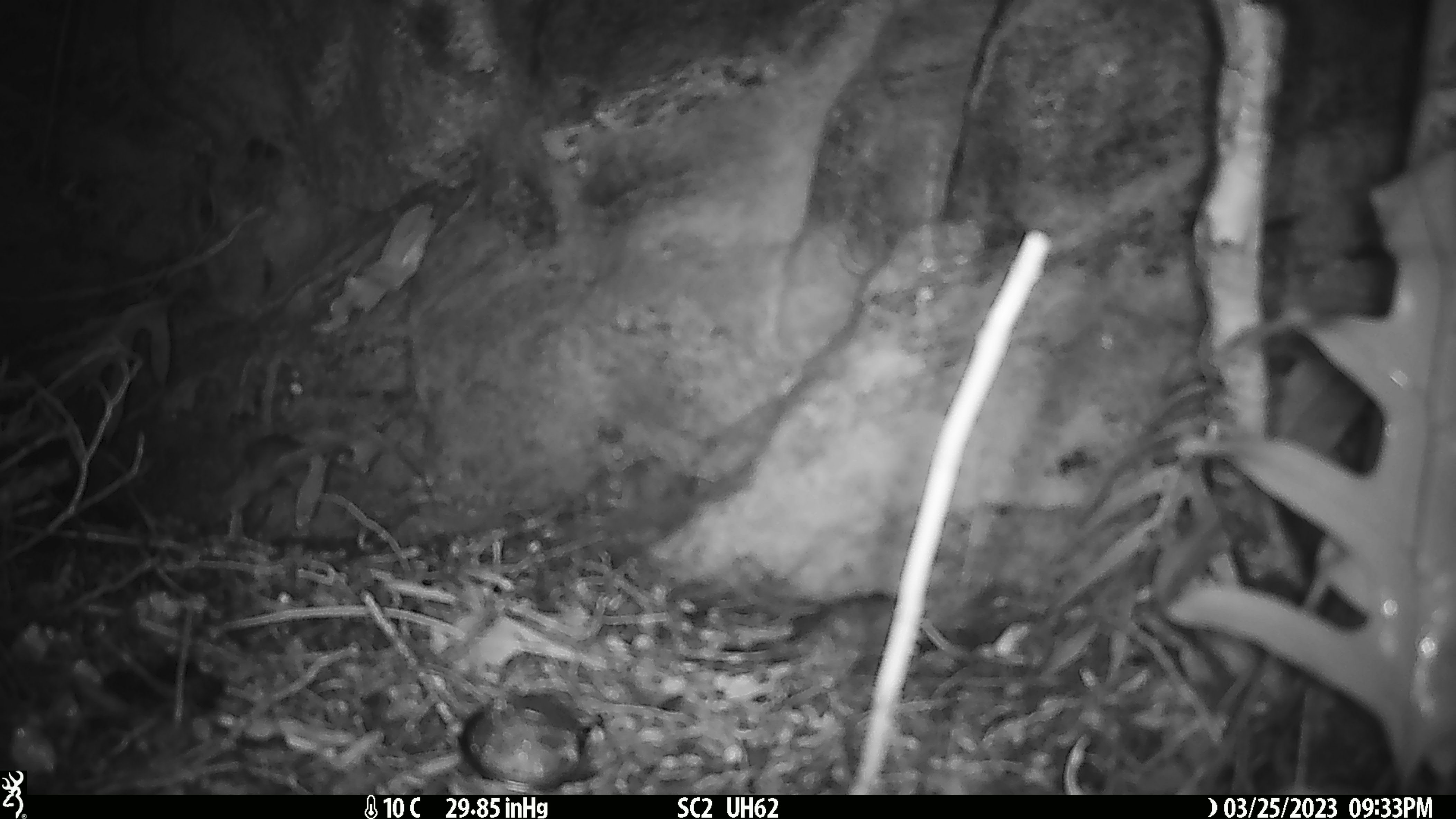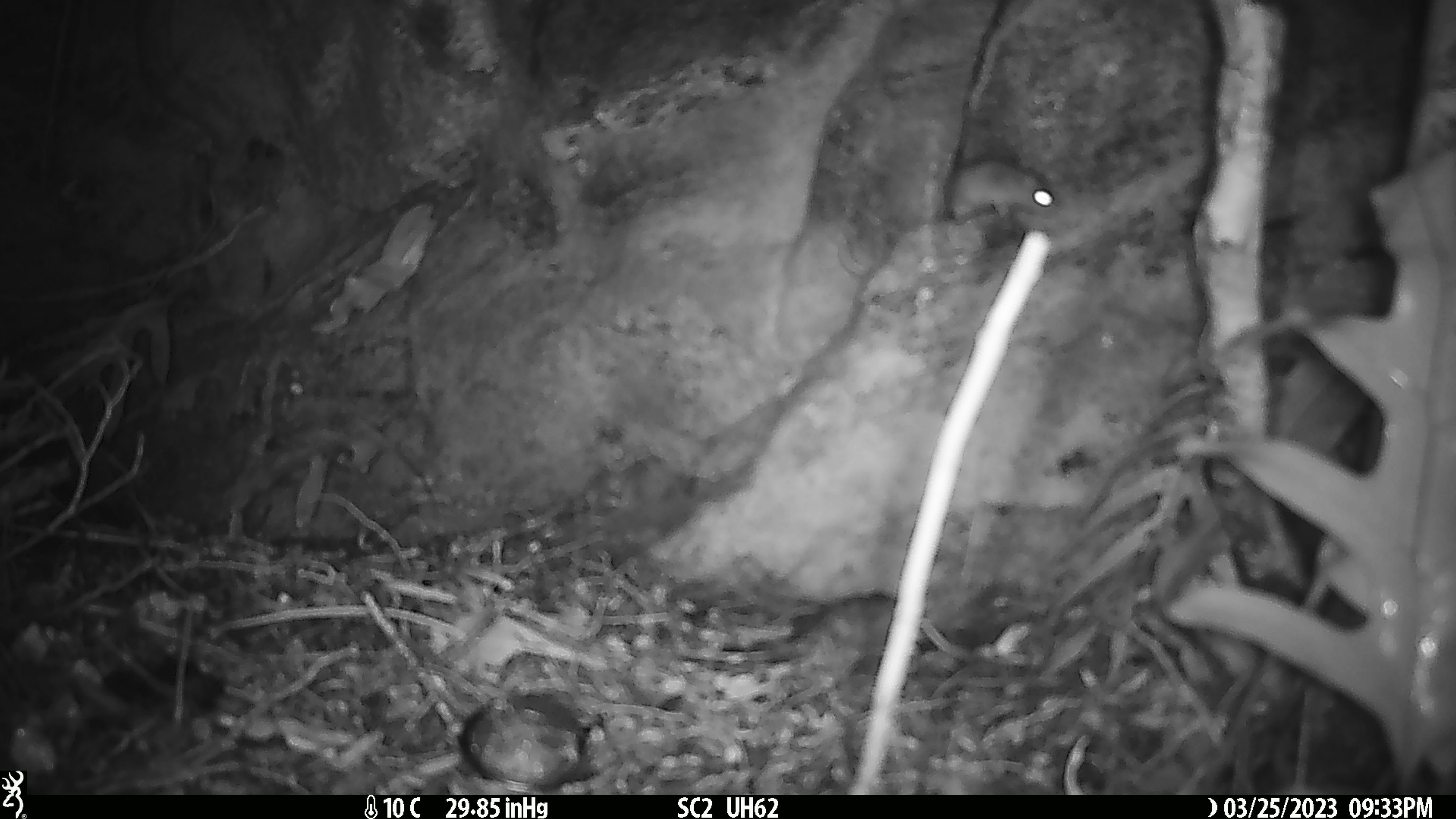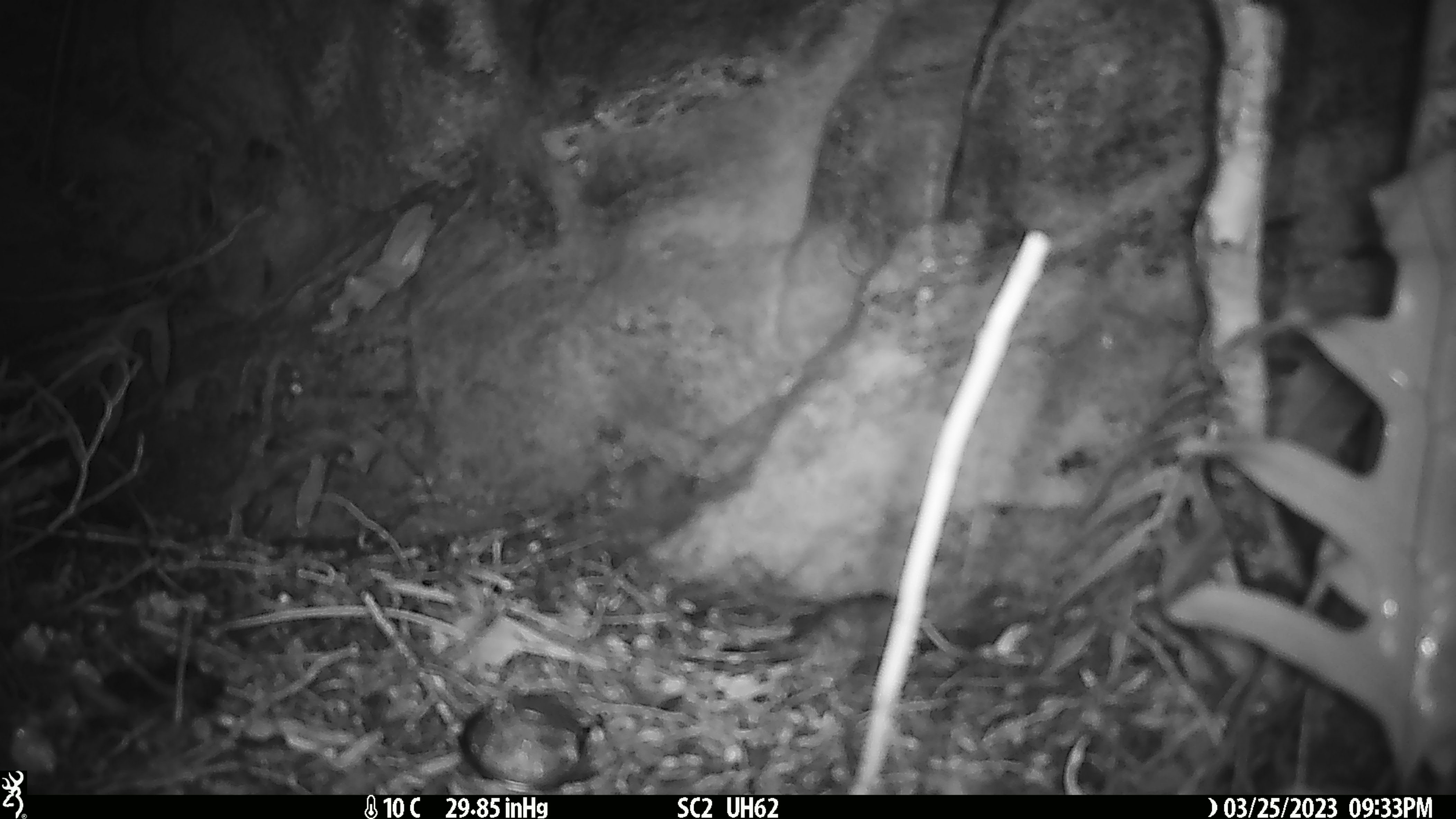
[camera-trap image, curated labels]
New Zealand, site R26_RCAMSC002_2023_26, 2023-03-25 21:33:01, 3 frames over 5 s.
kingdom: Animalia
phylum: Chordata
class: Mammalia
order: Rodentia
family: Muridae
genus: Mus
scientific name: Mus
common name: mouse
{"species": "mouse (Mus)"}